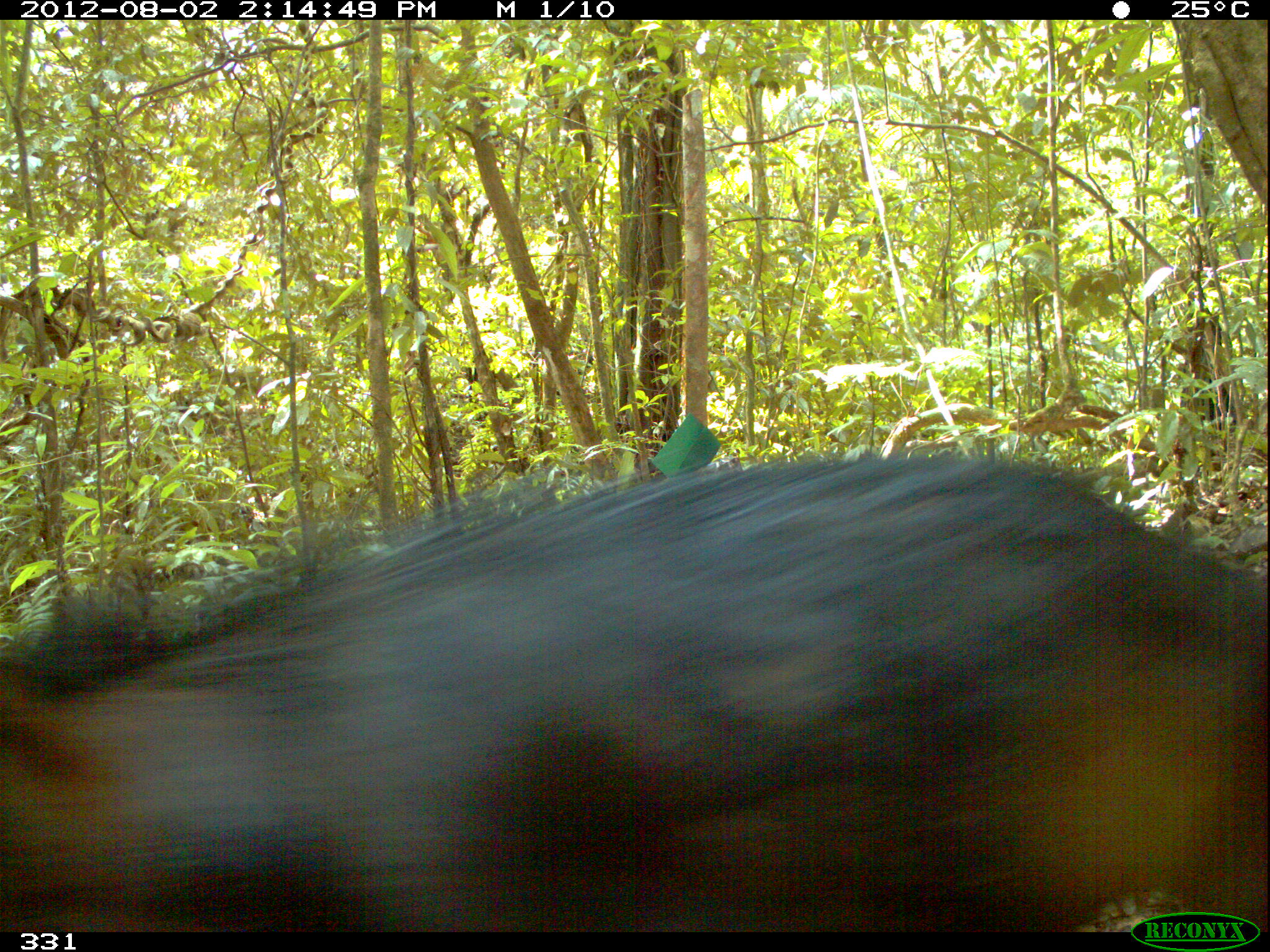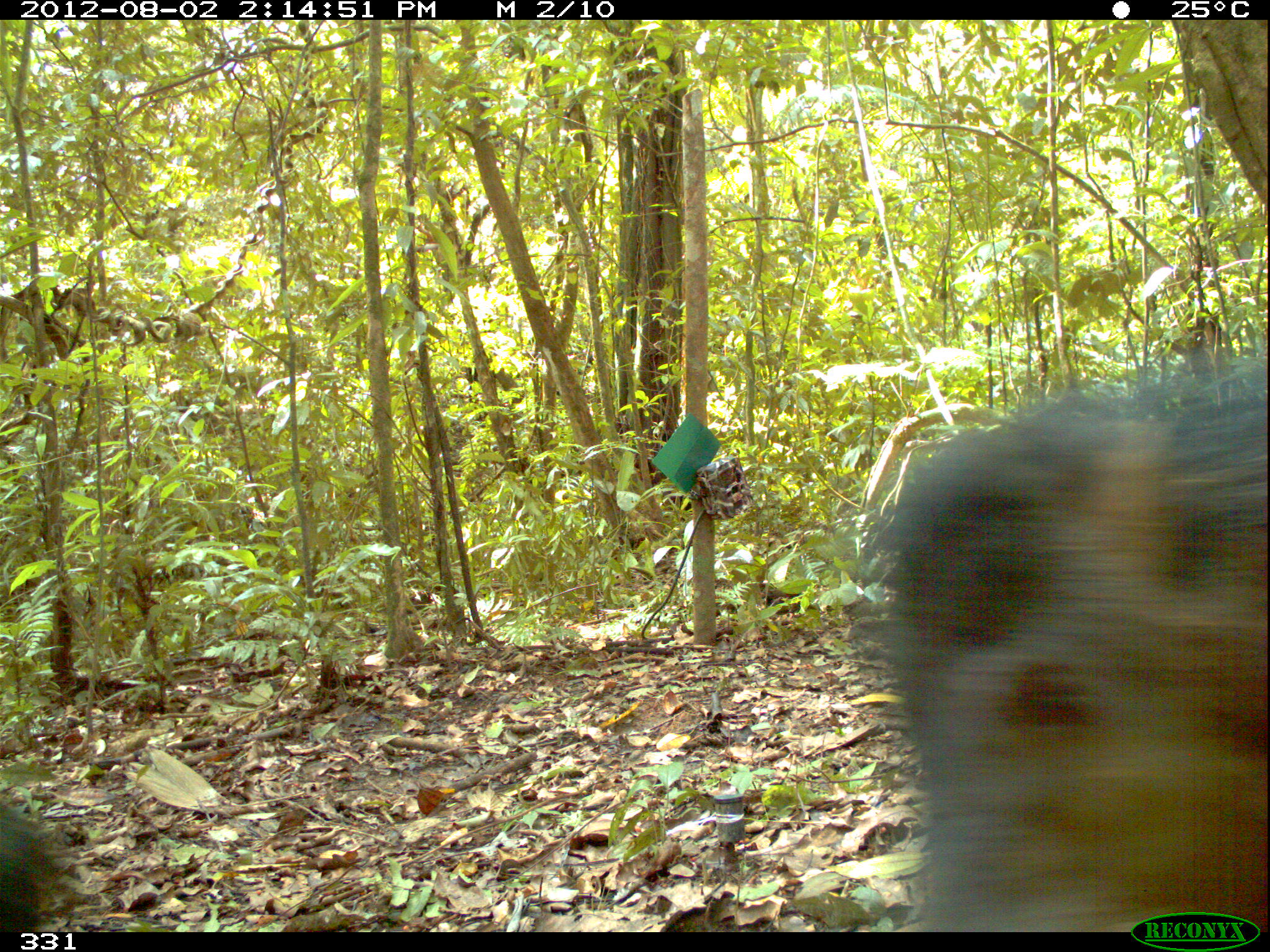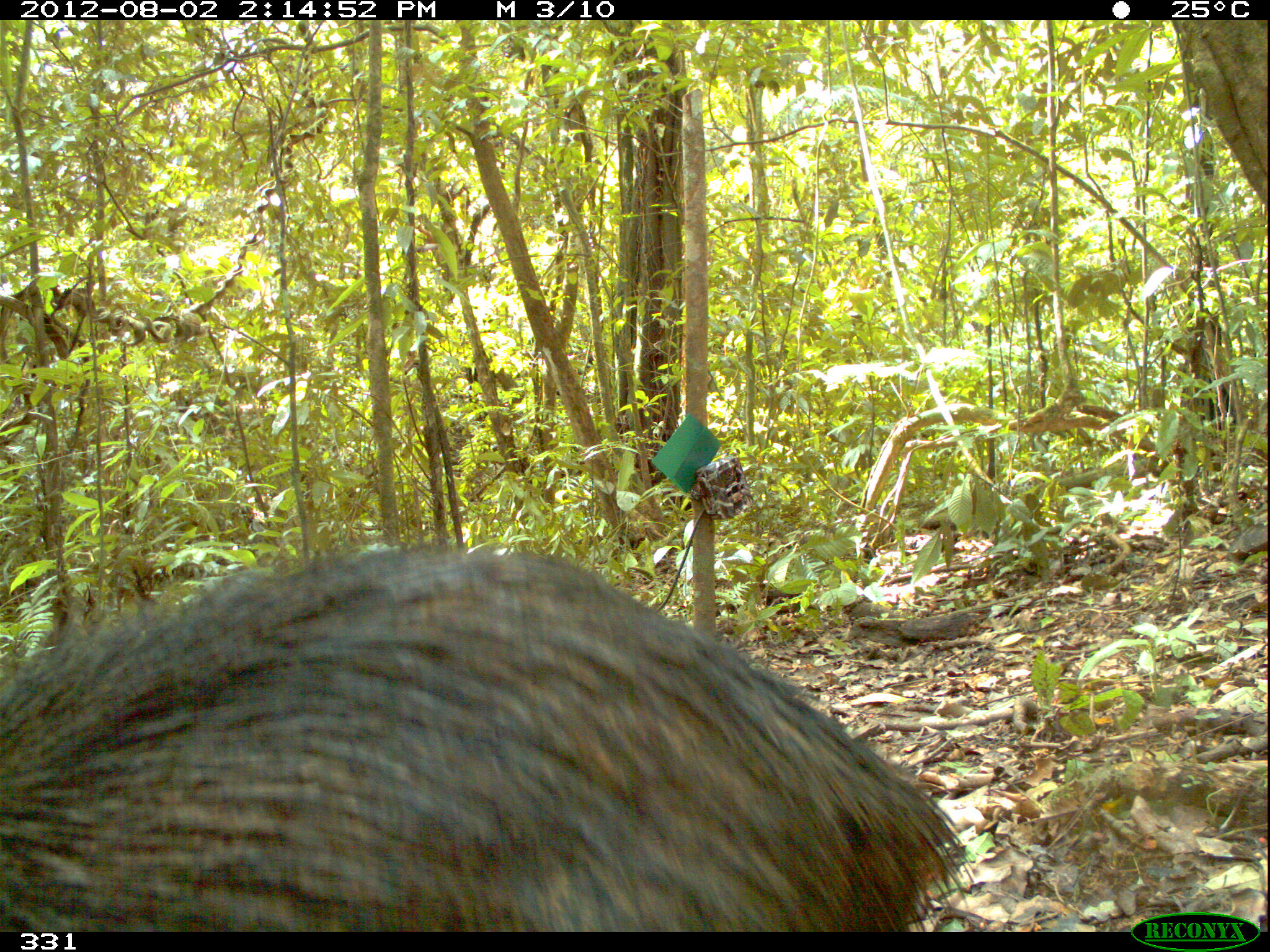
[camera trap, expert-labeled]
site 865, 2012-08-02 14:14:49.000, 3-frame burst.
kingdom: Animalia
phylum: Chordata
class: Mammalia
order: Artiodactyla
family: Tayassuidae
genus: Tayassu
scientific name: Tayassu pecari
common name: white-lipped peccary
Tayassu pecari (white-lipped peccary).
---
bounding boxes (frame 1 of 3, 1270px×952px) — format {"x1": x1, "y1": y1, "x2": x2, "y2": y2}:
tayassu pecari: {"x1": 0, "y1": 452, "x2": 1268, "y2": 931}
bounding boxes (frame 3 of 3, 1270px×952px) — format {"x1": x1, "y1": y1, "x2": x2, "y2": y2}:
tayassu pecari: {"x1": 0, "y1": 536, "x2": 980, "y2": 932}